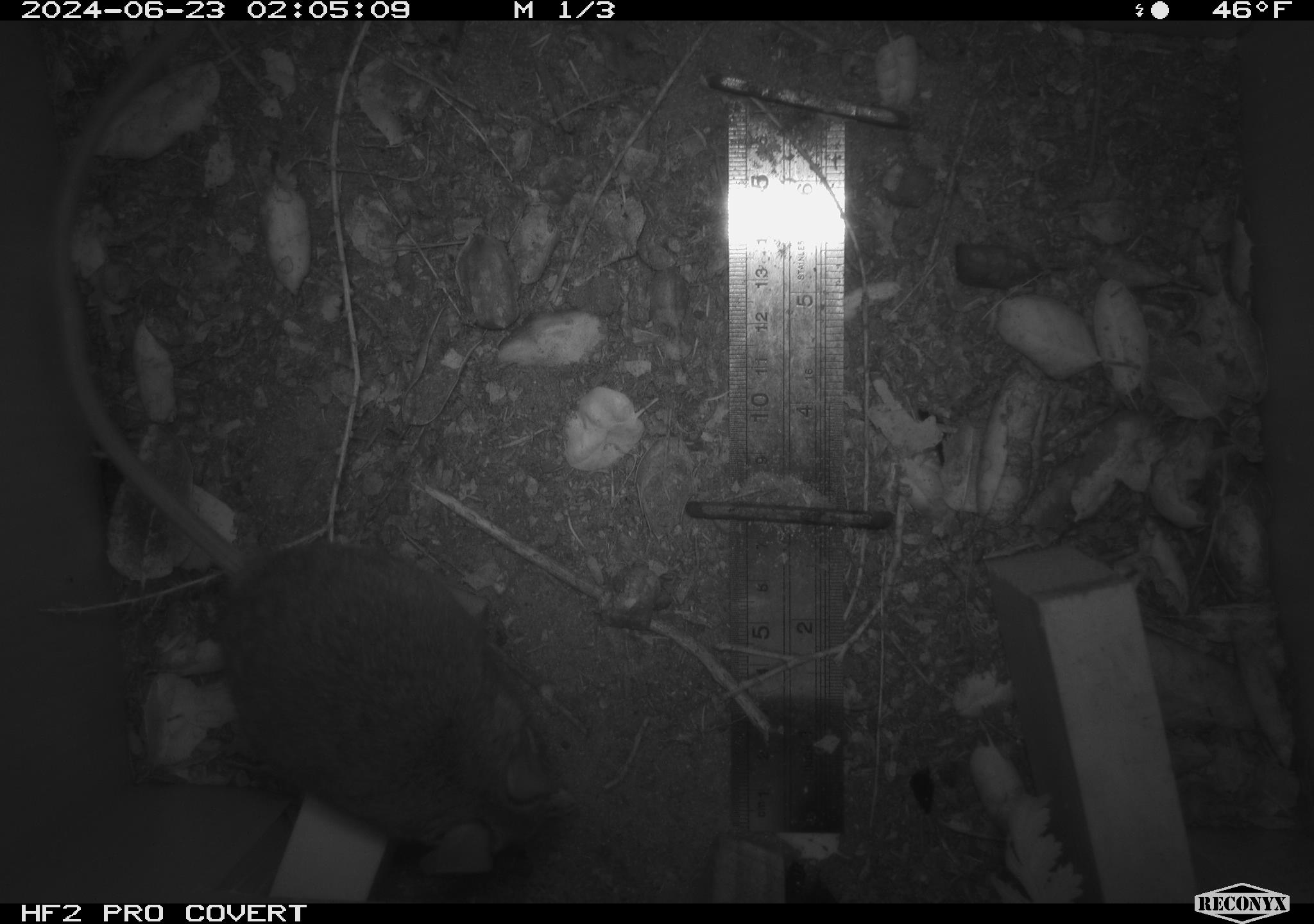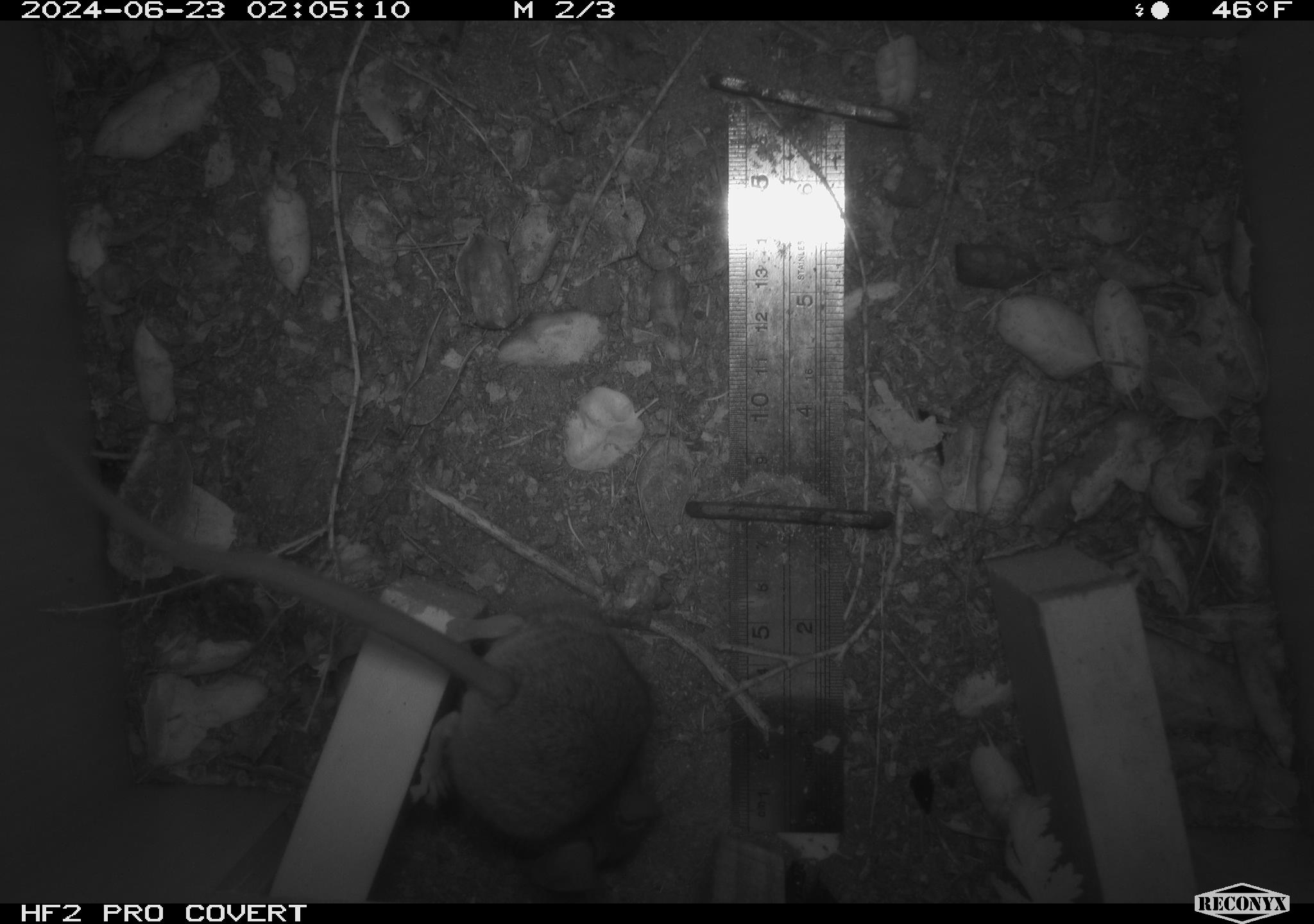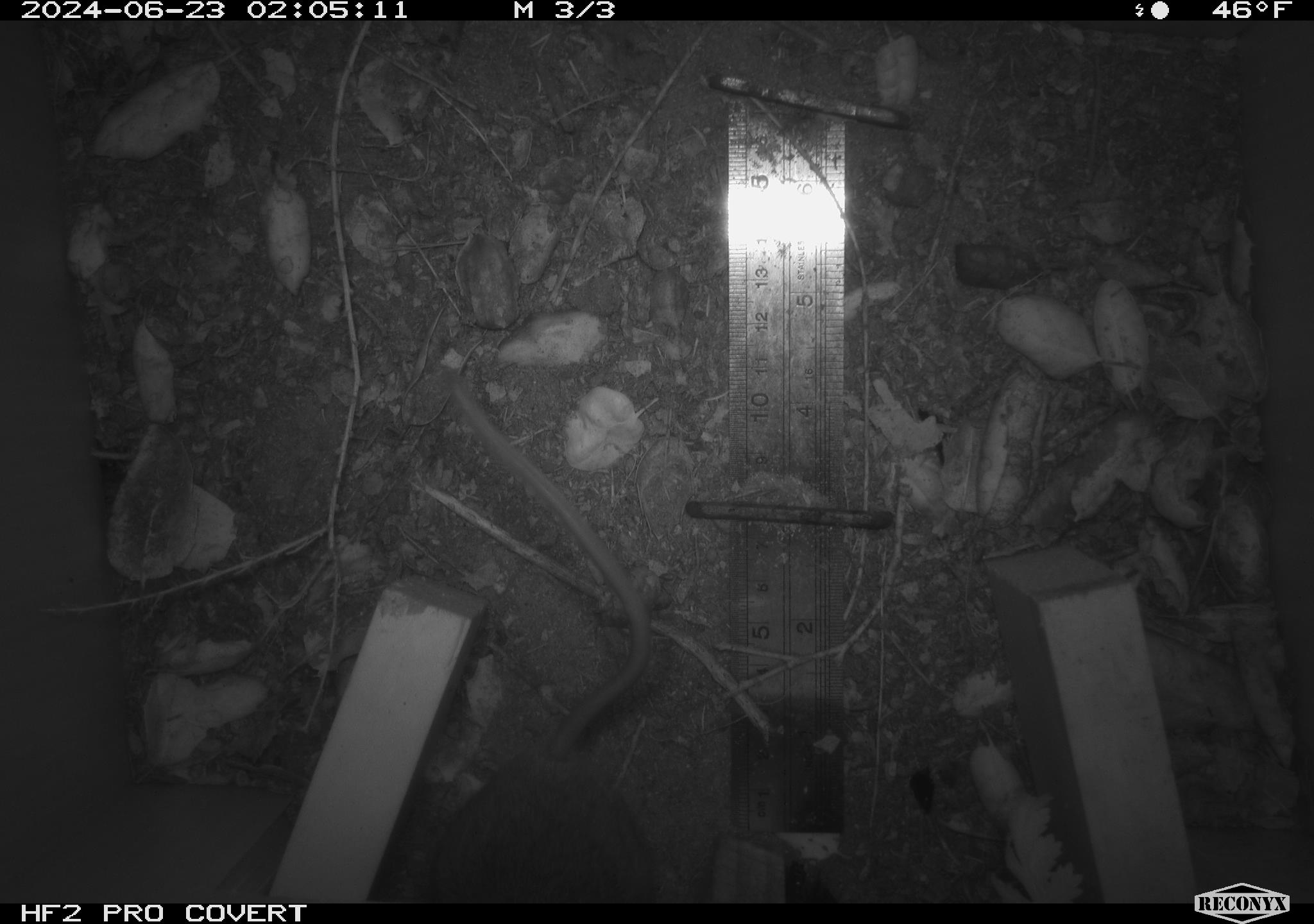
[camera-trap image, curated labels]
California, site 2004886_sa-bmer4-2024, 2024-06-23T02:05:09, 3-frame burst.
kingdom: Animalia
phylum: Chordata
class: Mammalia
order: Rodentia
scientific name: Rodentia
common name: woodrat or rat or mouse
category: woodrat or rat or mouse species